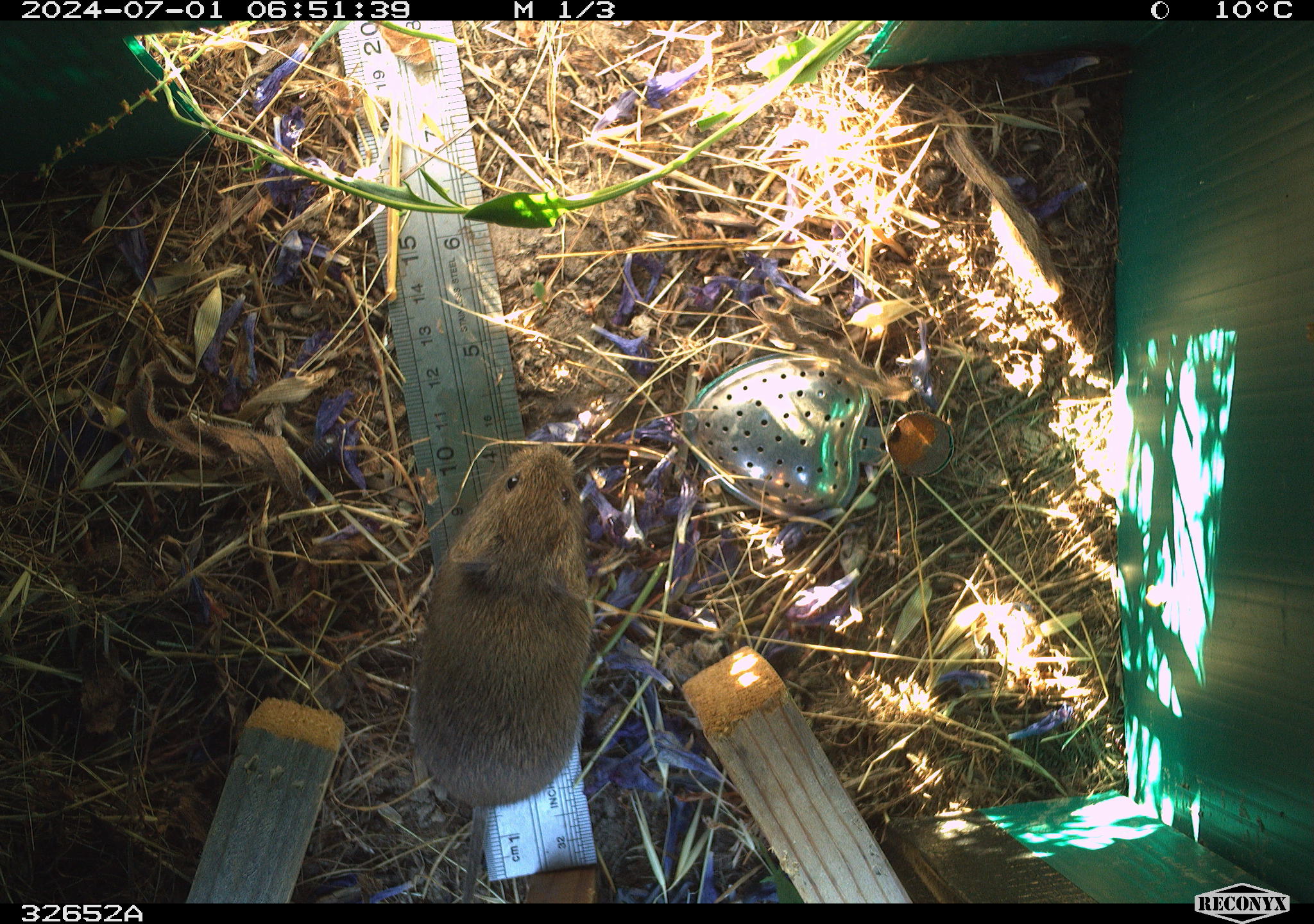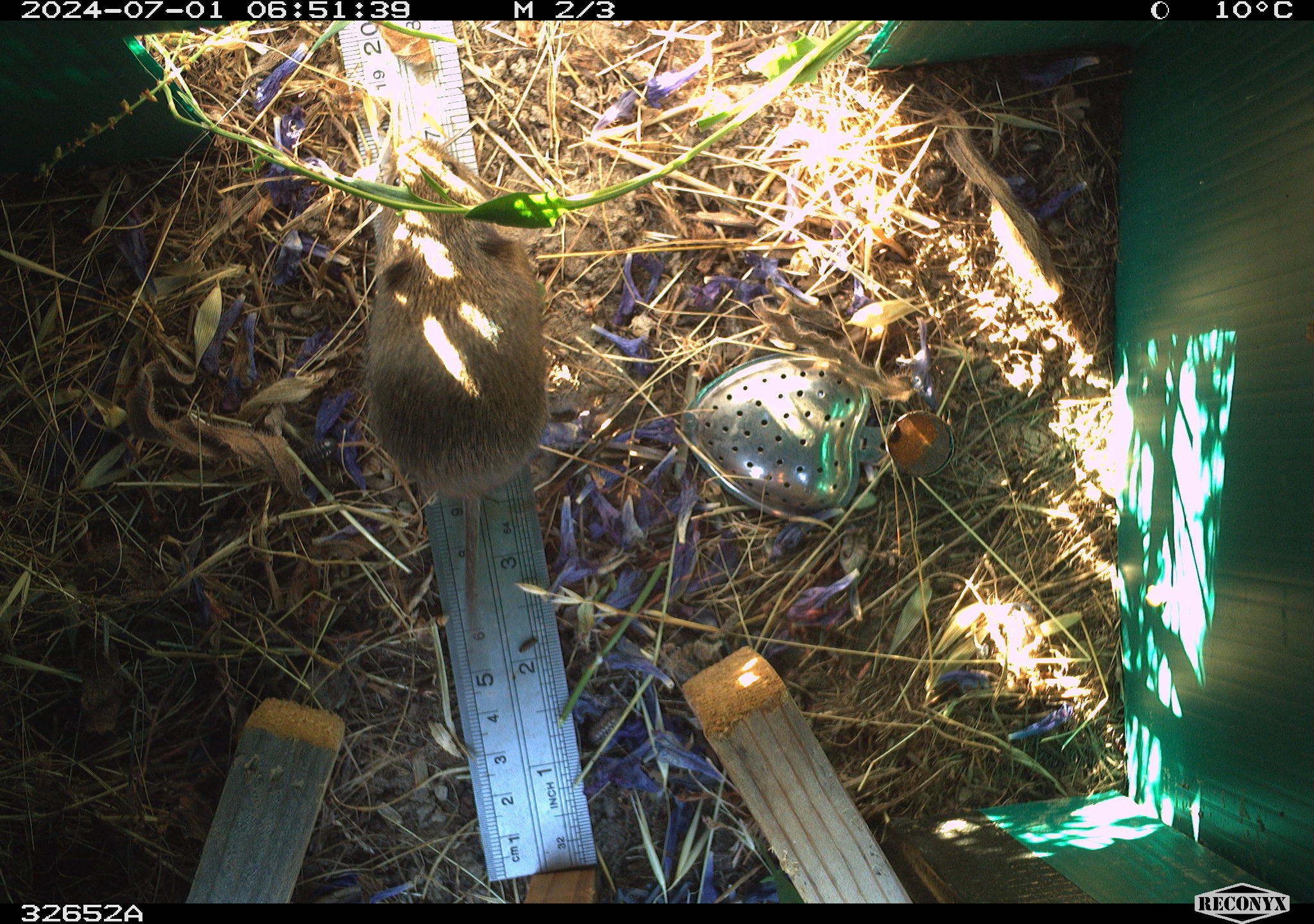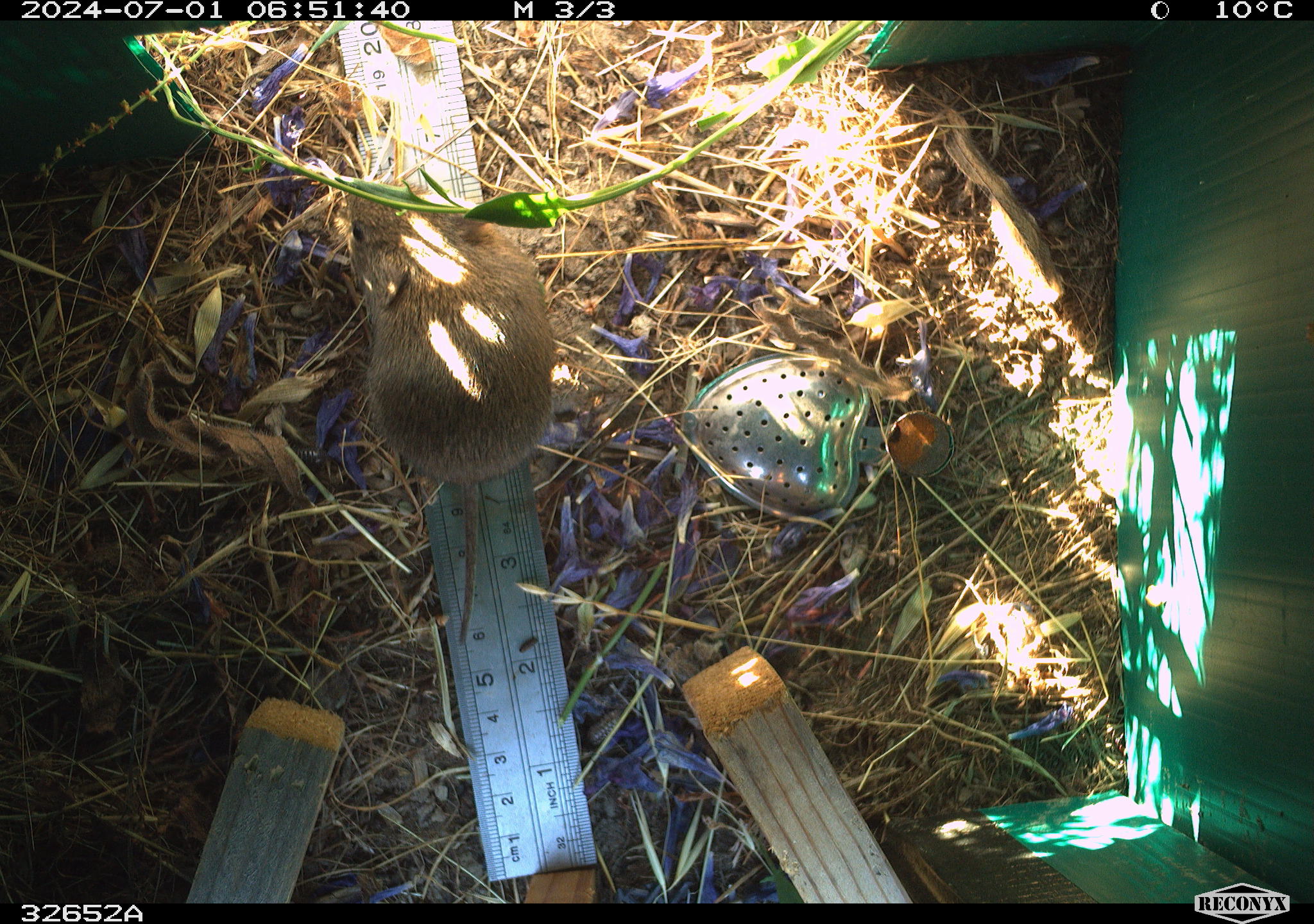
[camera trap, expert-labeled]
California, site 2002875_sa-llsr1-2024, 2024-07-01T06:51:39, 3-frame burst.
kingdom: Animalia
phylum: Chordata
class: Mammalia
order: Rodentia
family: Cricetidae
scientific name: Arvicolinae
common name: voles, lemmings, and muskrats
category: arvicolinae subfamily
Arvicolinae subfamily (voles, lemmings, and muskrats) (Arvicolinae).